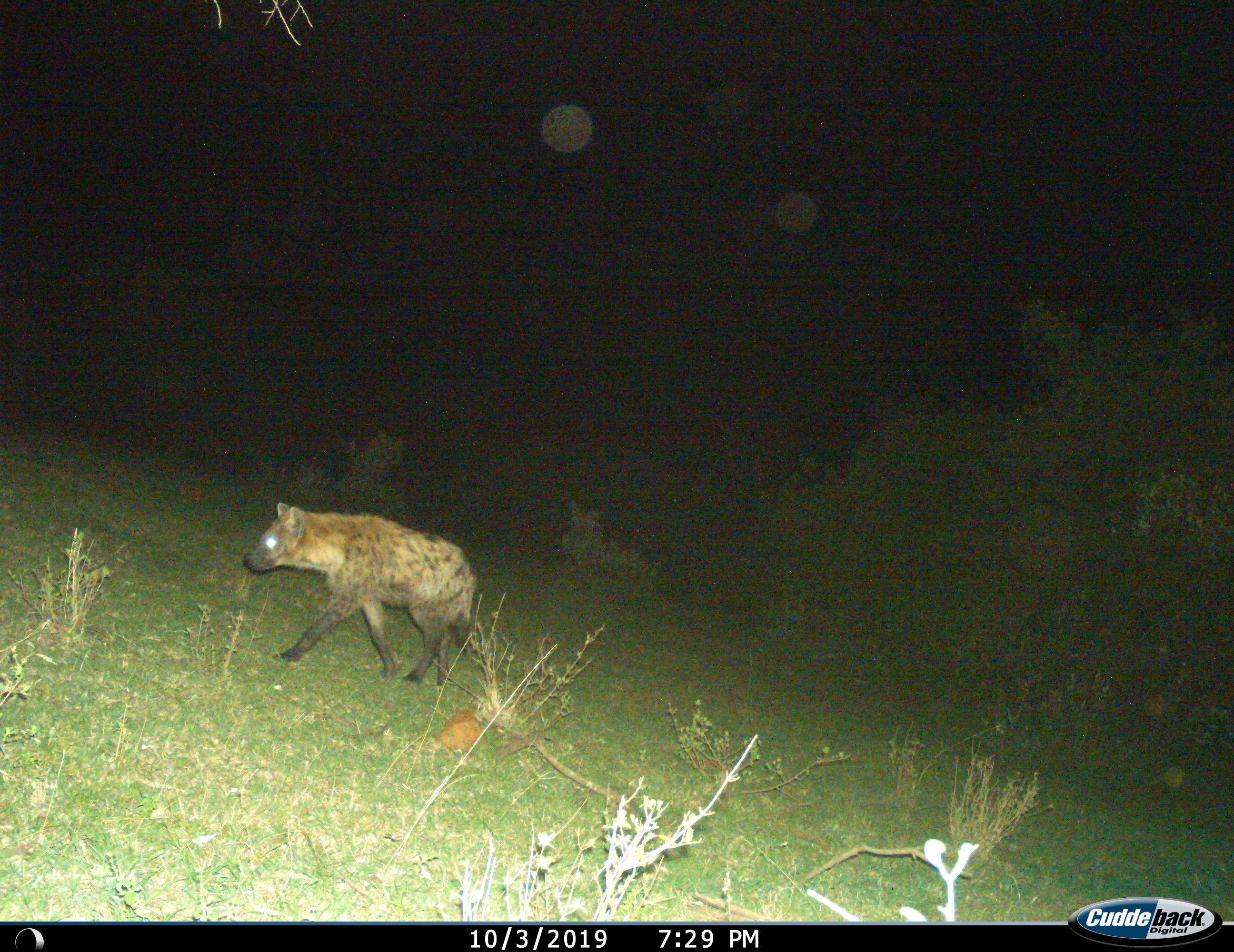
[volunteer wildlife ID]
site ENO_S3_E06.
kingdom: Animalia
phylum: Chordata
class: Mammalia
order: Carnivora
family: Hyaenidae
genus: Crocuta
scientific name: Crocuta crocuta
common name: spotted hyena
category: hyenaspotted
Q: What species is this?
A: Hyenaspotted (spotted hyena) (Crocuta crocuta).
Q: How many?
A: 1.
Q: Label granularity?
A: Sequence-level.